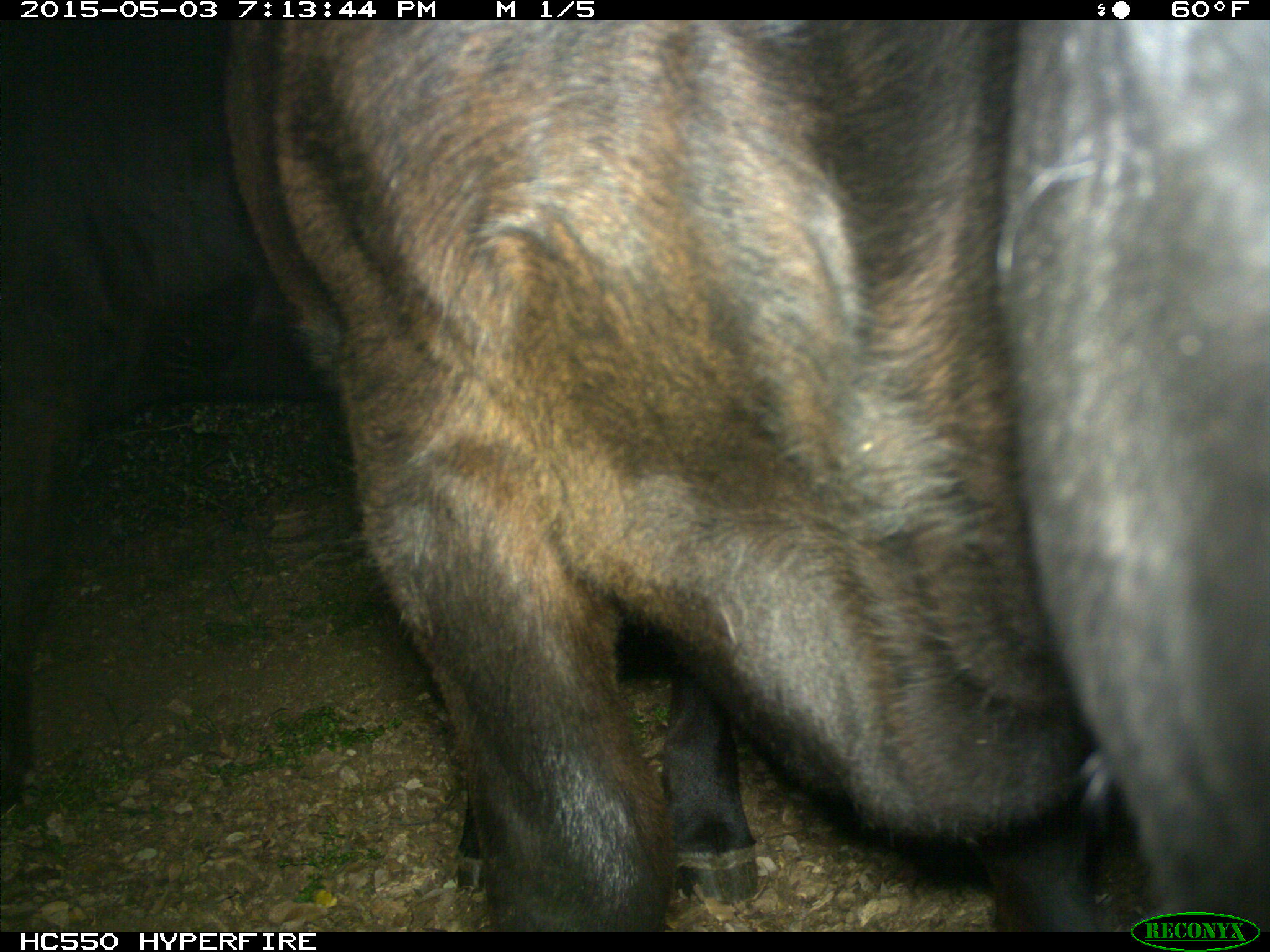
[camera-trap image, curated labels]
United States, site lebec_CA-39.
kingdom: Animalia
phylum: Chordata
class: Mammalia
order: Artiodactyla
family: Bovidae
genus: Bos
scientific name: Bos taurus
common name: domestic cow